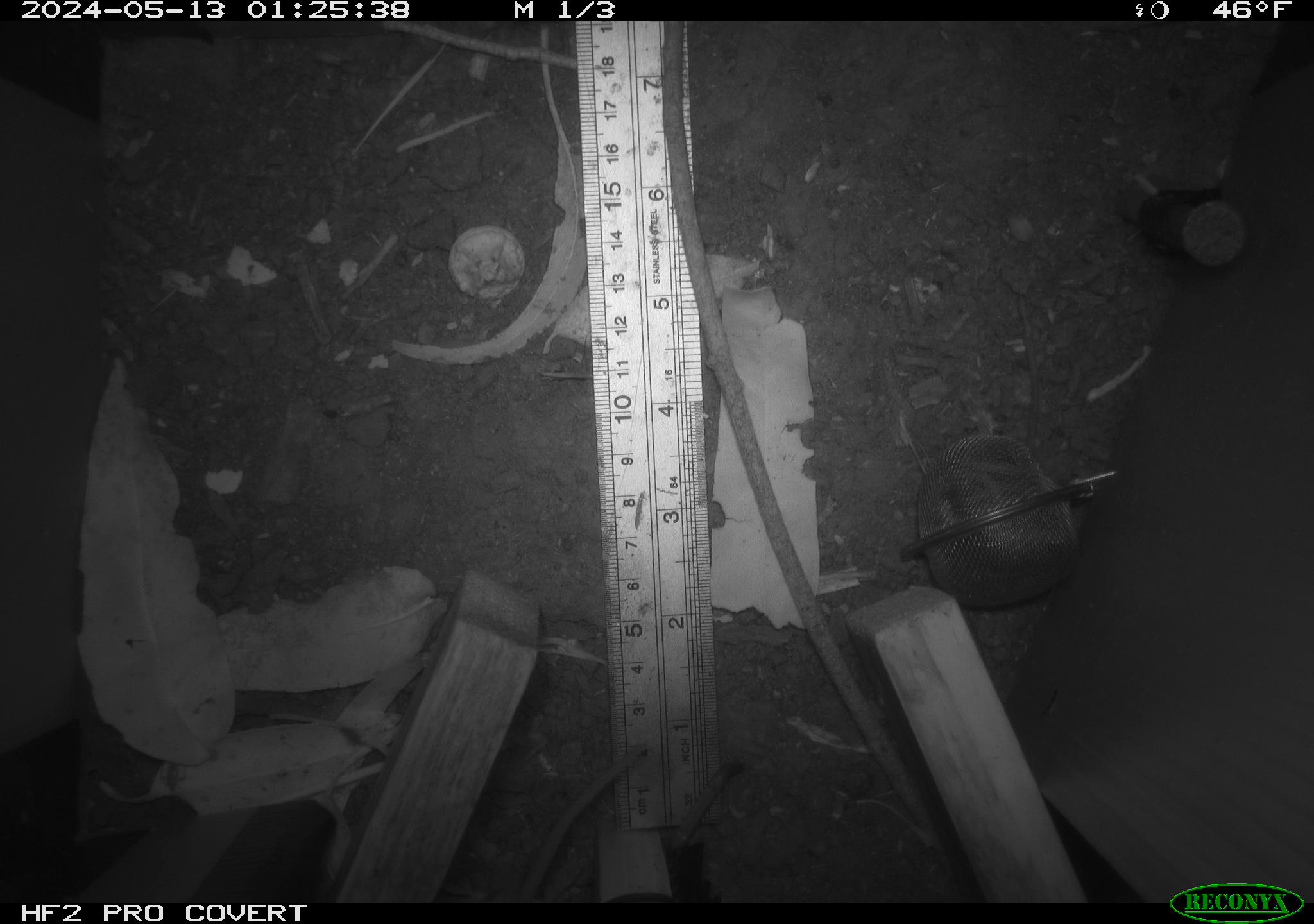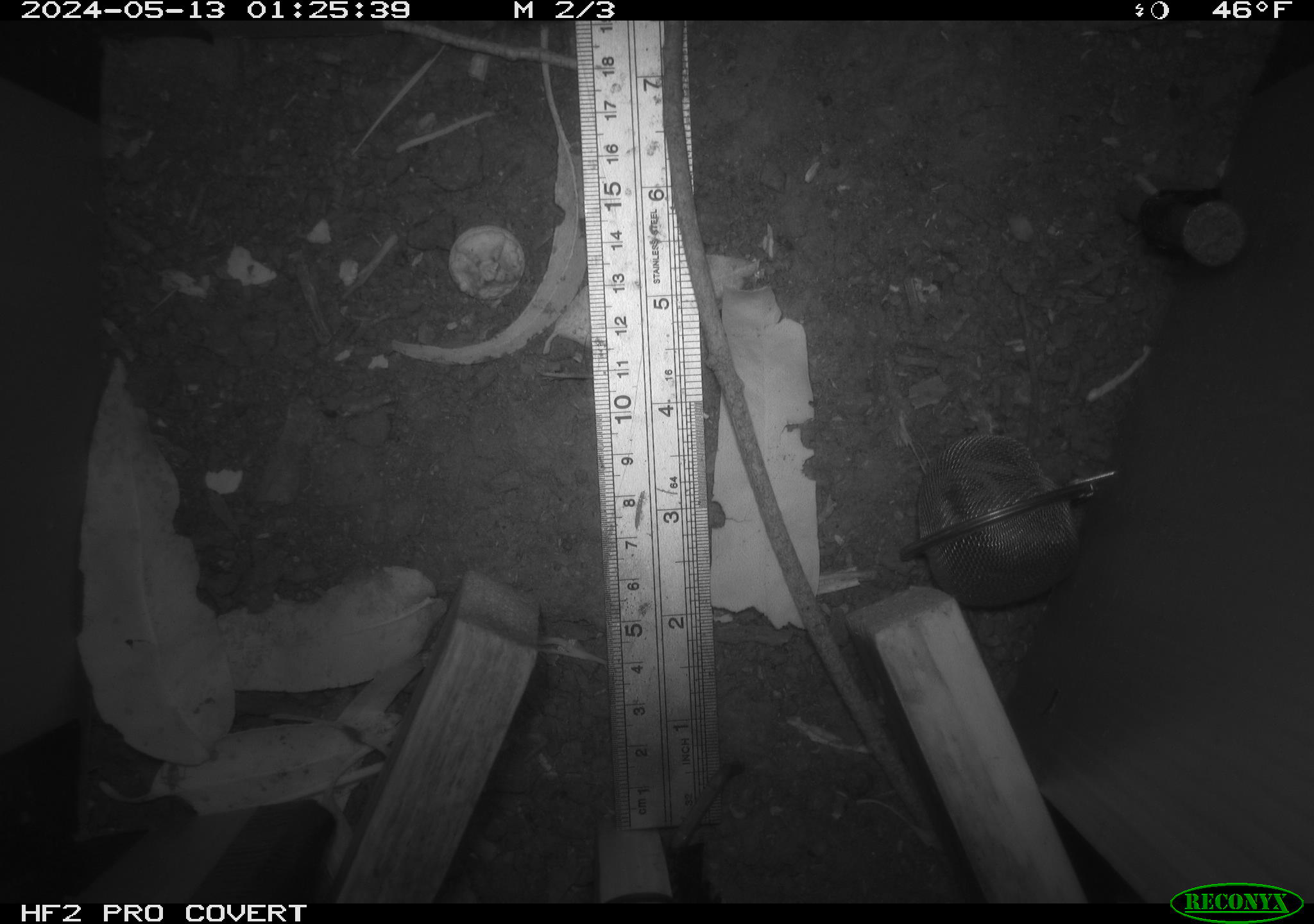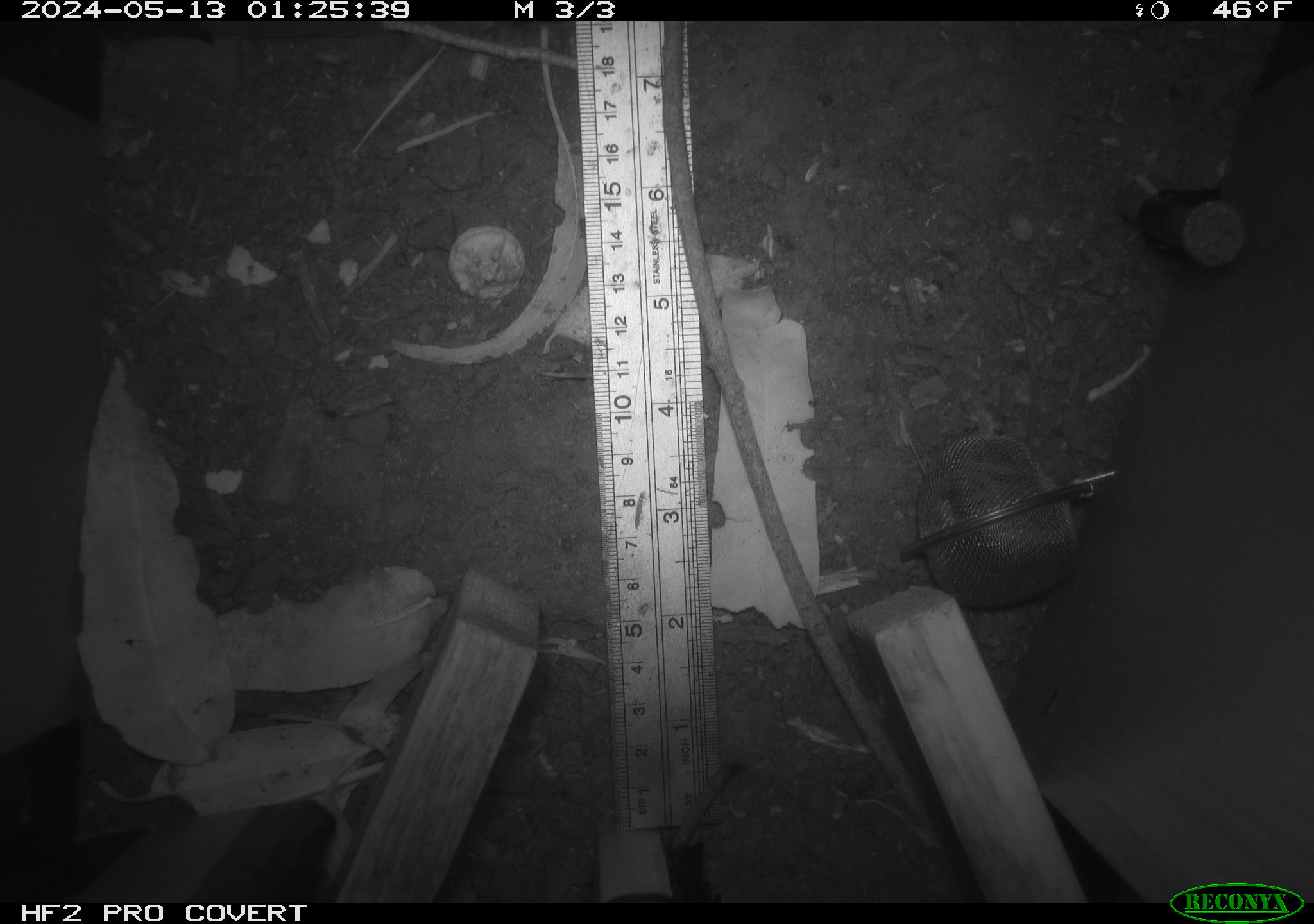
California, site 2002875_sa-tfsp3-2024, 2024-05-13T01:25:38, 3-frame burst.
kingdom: Animalia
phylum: Chordata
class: Mammalia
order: Rodentia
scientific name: Rodentia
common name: rodent